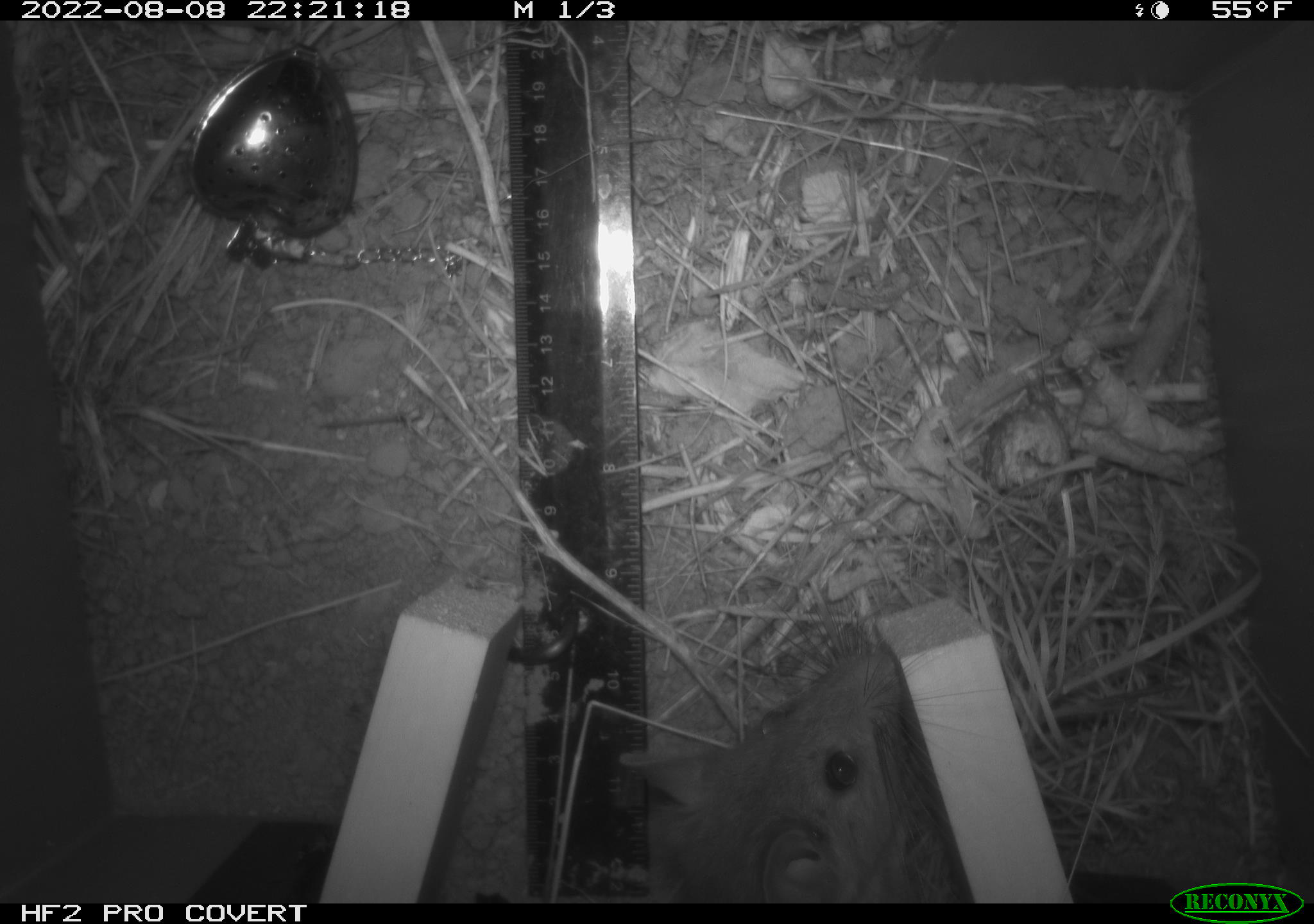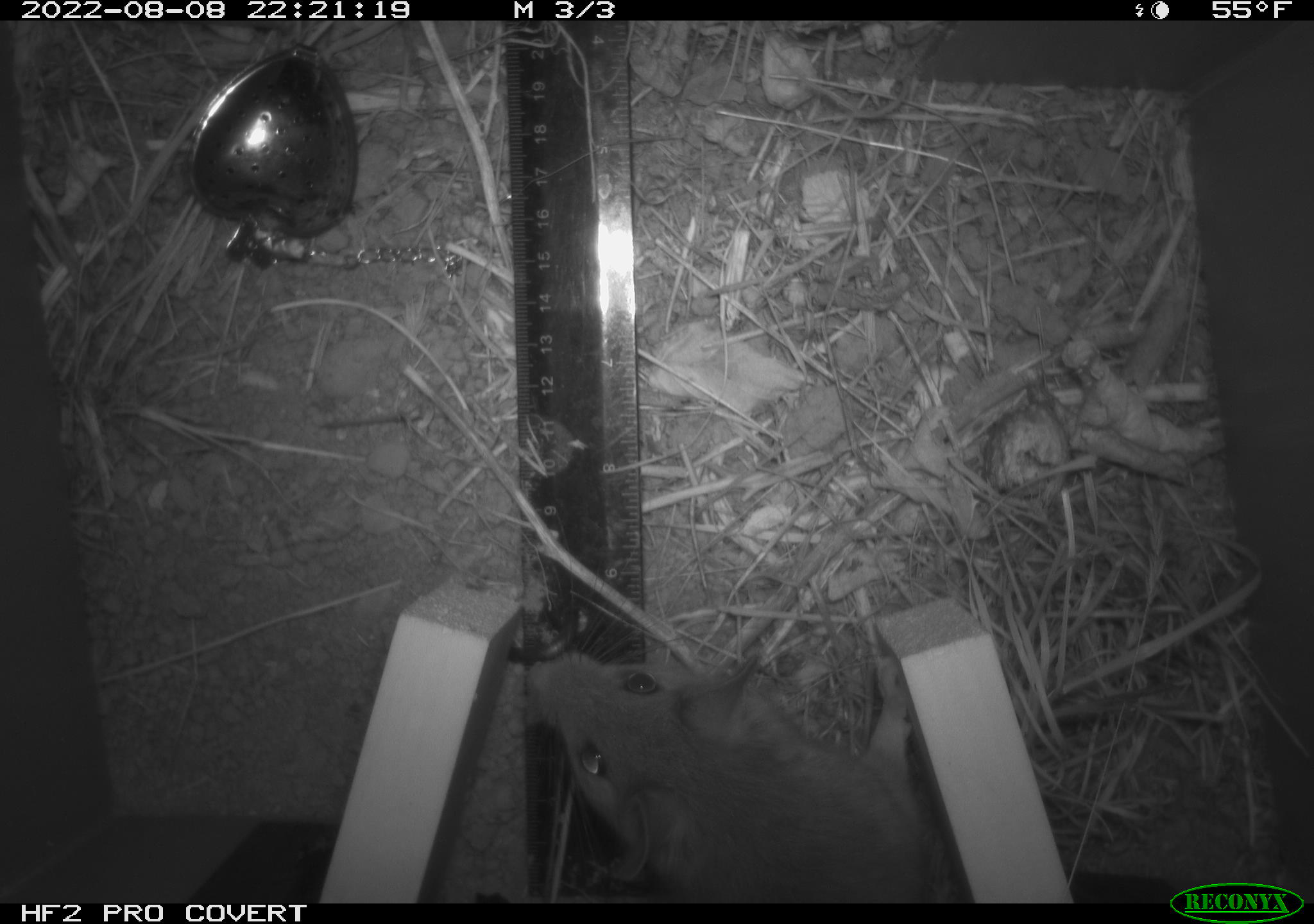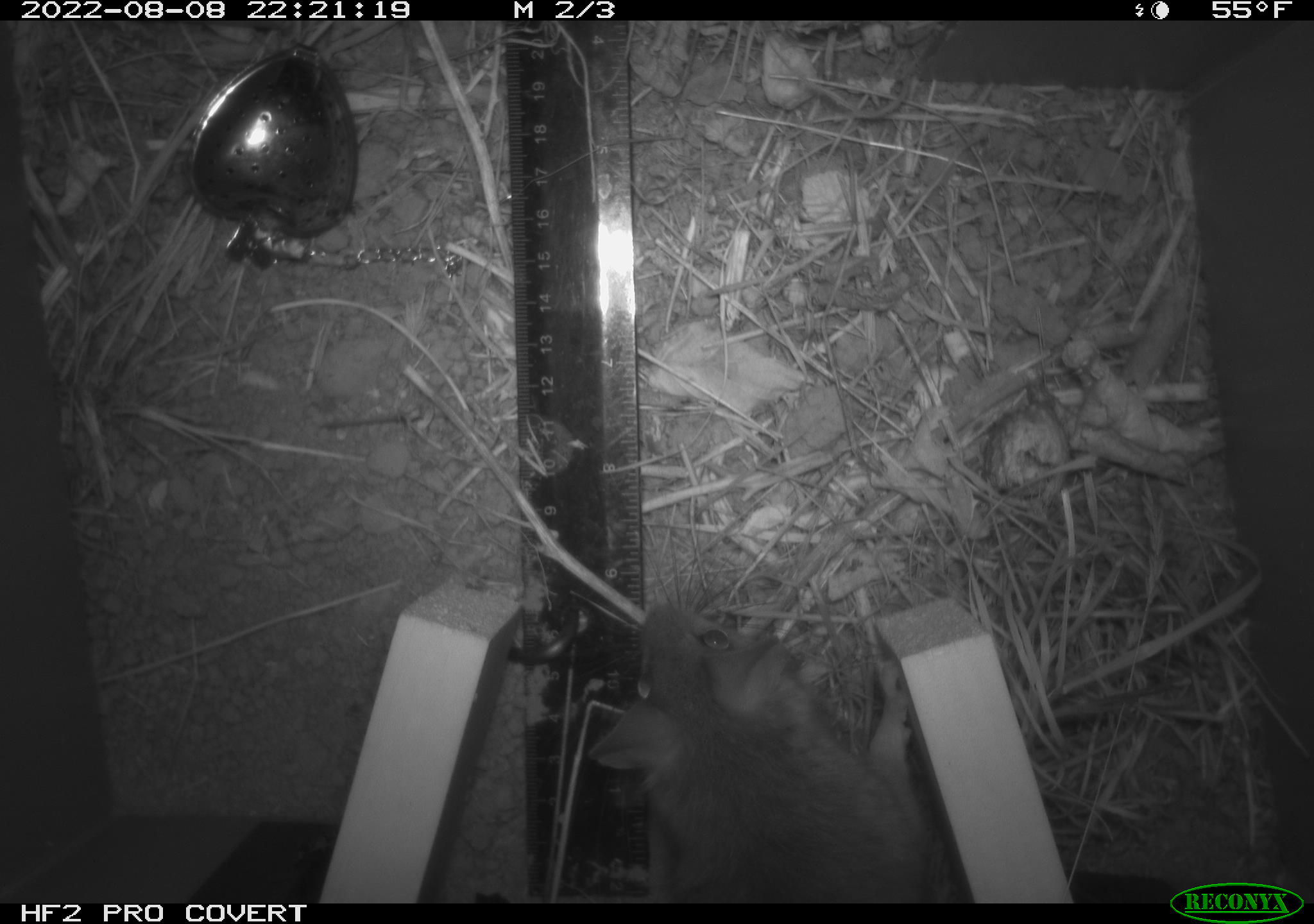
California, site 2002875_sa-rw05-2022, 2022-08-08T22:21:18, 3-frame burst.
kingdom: Animalia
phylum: Chordata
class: Mammalia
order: Rodentia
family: Cricetidae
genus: Neotoma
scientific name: Neotoma fuscipes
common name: dusky-footed woodrat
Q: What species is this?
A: Dusky-footed woodrat (Neotoma fuscipes).